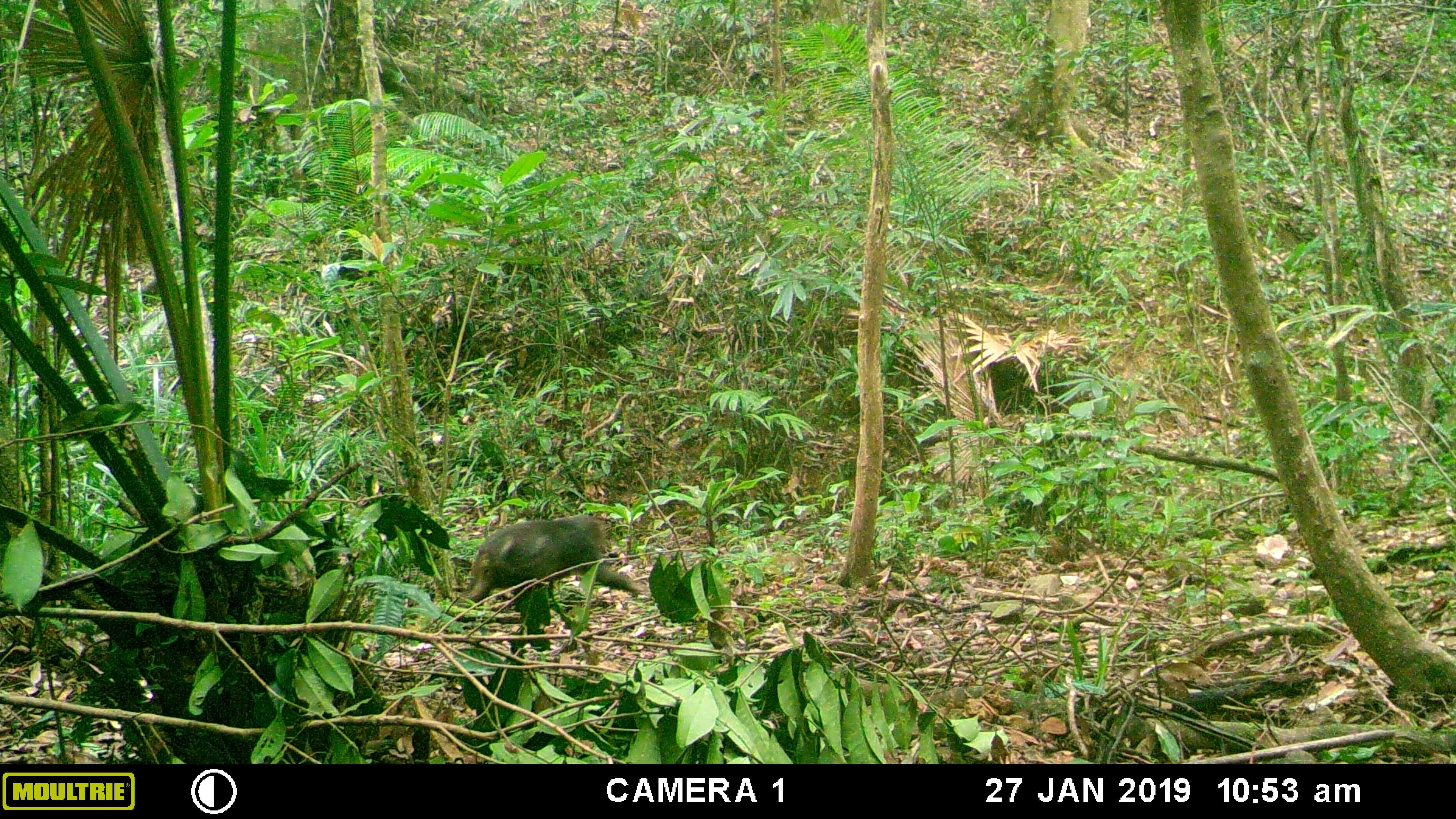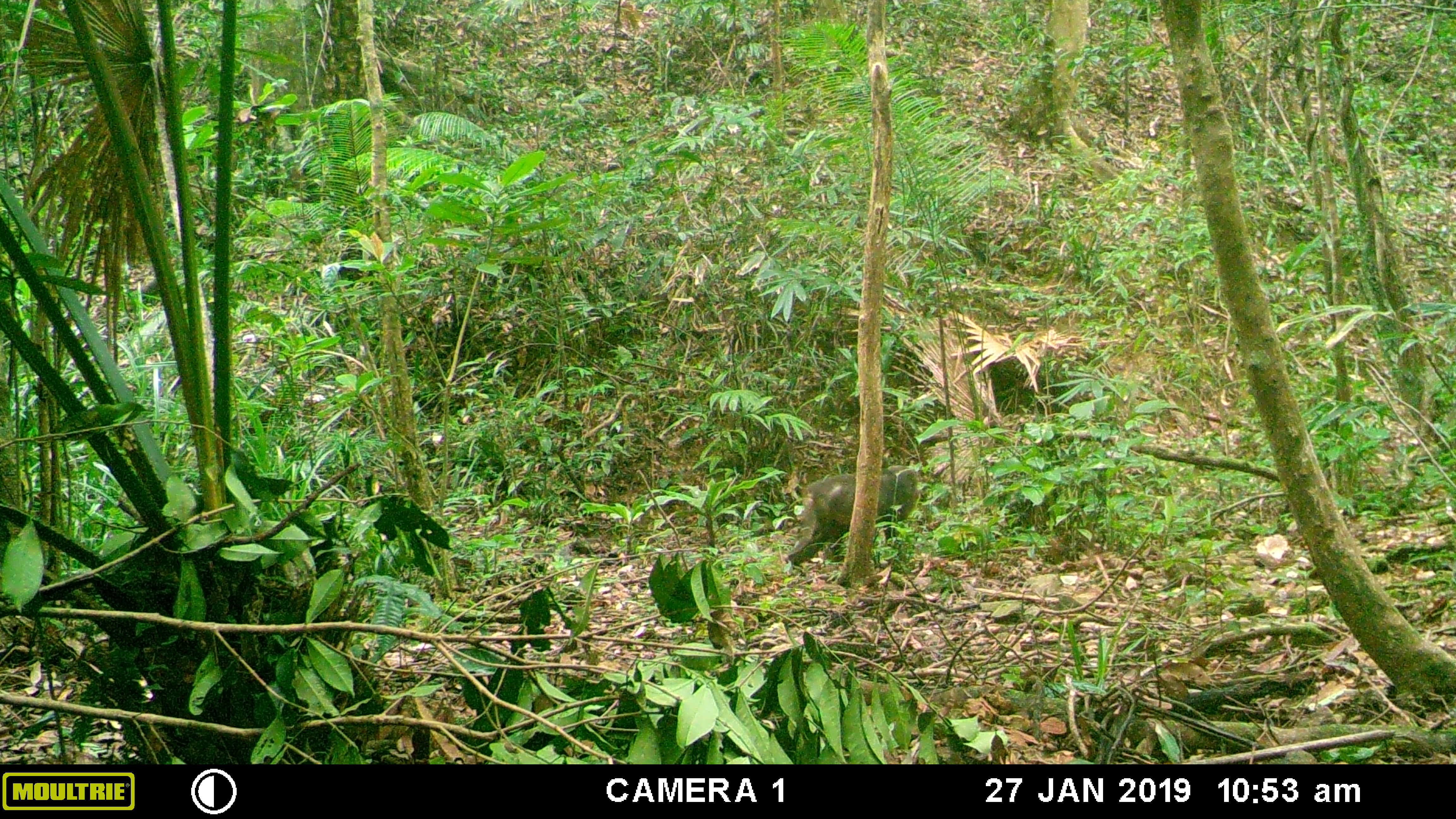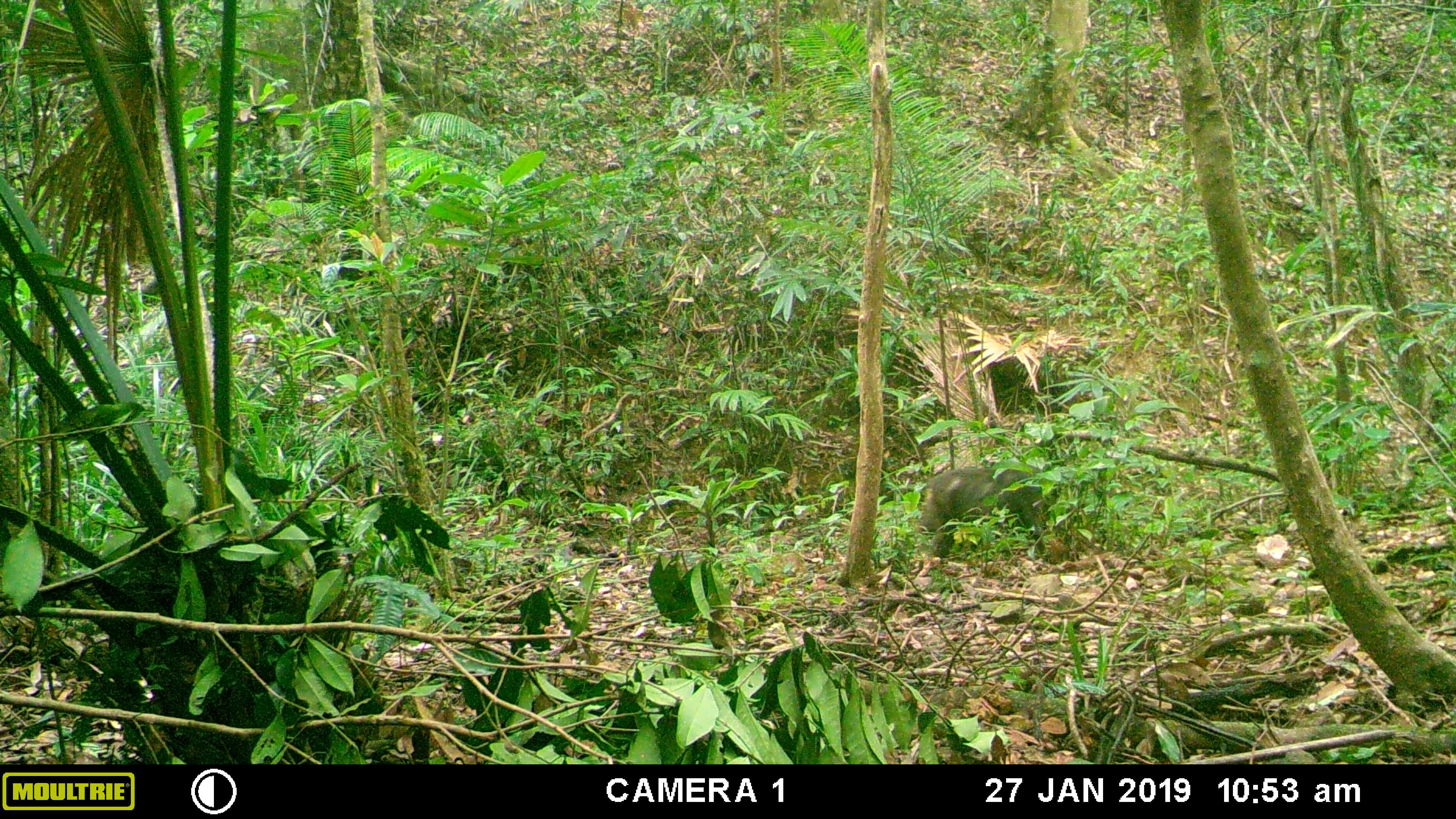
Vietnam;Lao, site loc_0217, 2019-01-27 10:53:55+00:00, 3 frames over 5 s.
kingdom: Animalia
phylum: Chordata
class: Mammalia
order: Primates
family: Cercopithecidae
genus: Macaca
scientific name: Macaca arctoides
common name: stump-tailed macaque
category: stump tailed macaque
Stump tailed macaque (stump-tailed macaque) (Macaca arctoides). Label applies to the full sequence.